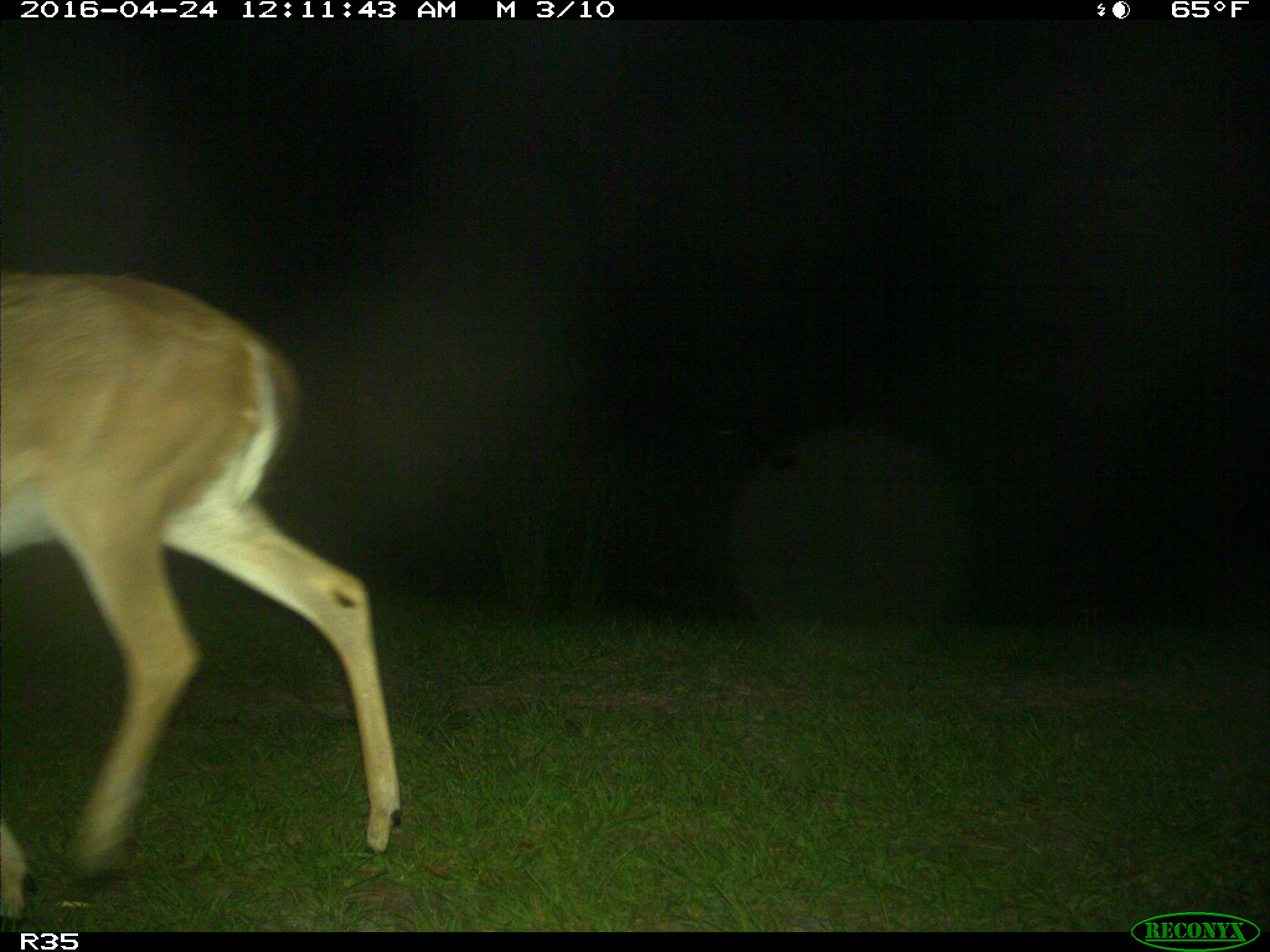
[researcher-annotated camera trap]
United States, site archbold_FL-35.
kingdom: Animalia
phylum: Chordata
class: Mammalia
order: Artiodactyla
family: Cervidae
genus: Odocoileus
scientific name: Odocoileus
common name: deer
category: unidentified deer